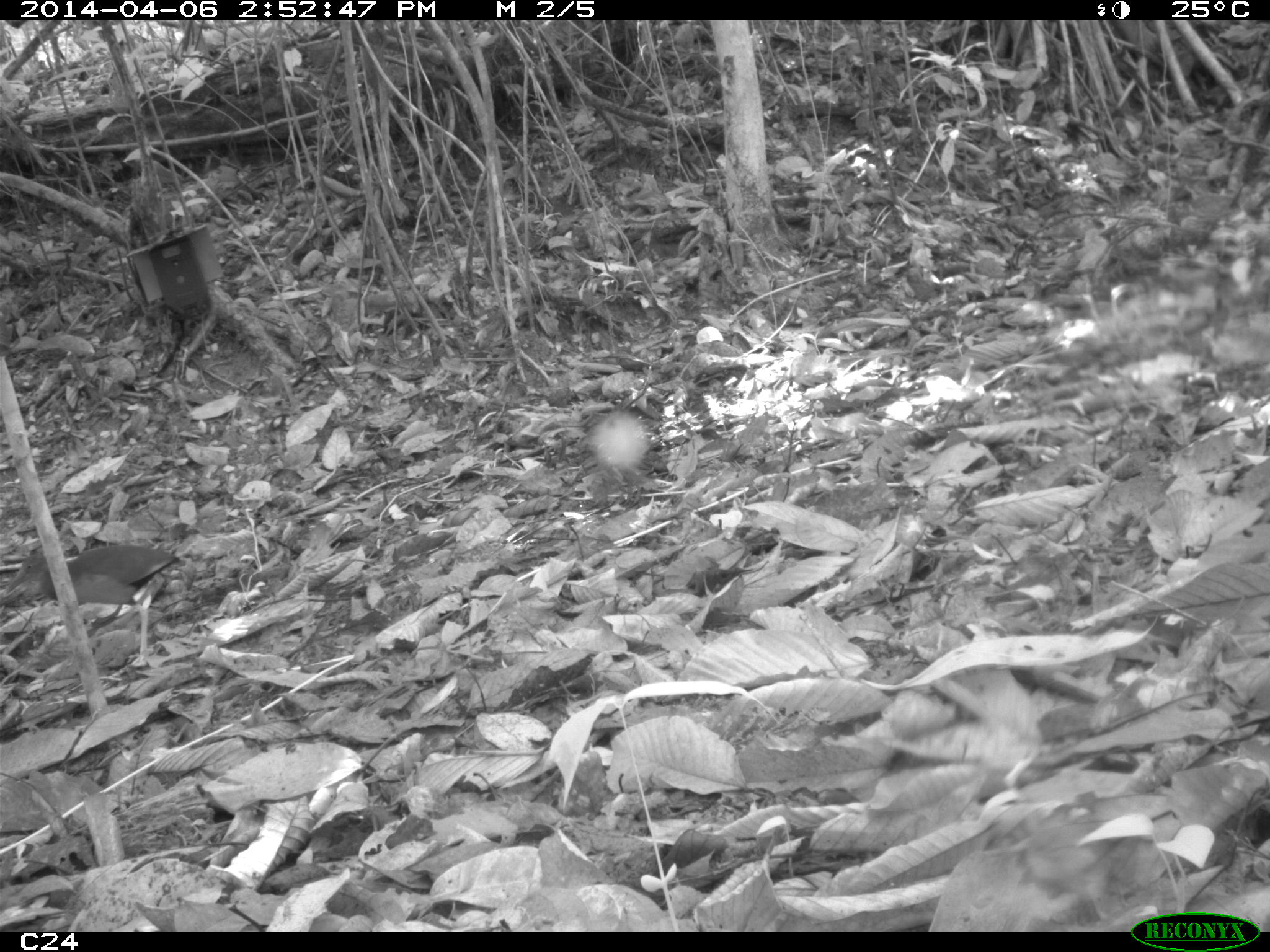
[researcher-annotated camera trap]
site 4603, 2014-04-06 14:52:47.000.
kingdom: Animalia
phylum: Chordata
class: Aves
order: Gruiformes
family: Rallidae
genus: Aramides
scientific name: Aramides cajaneus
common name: gray-necked wood-rail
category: aramides cajanea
Aramides cajanea (gray-necked wood-rail) (Aramides cajaneus), count 1, age adult.